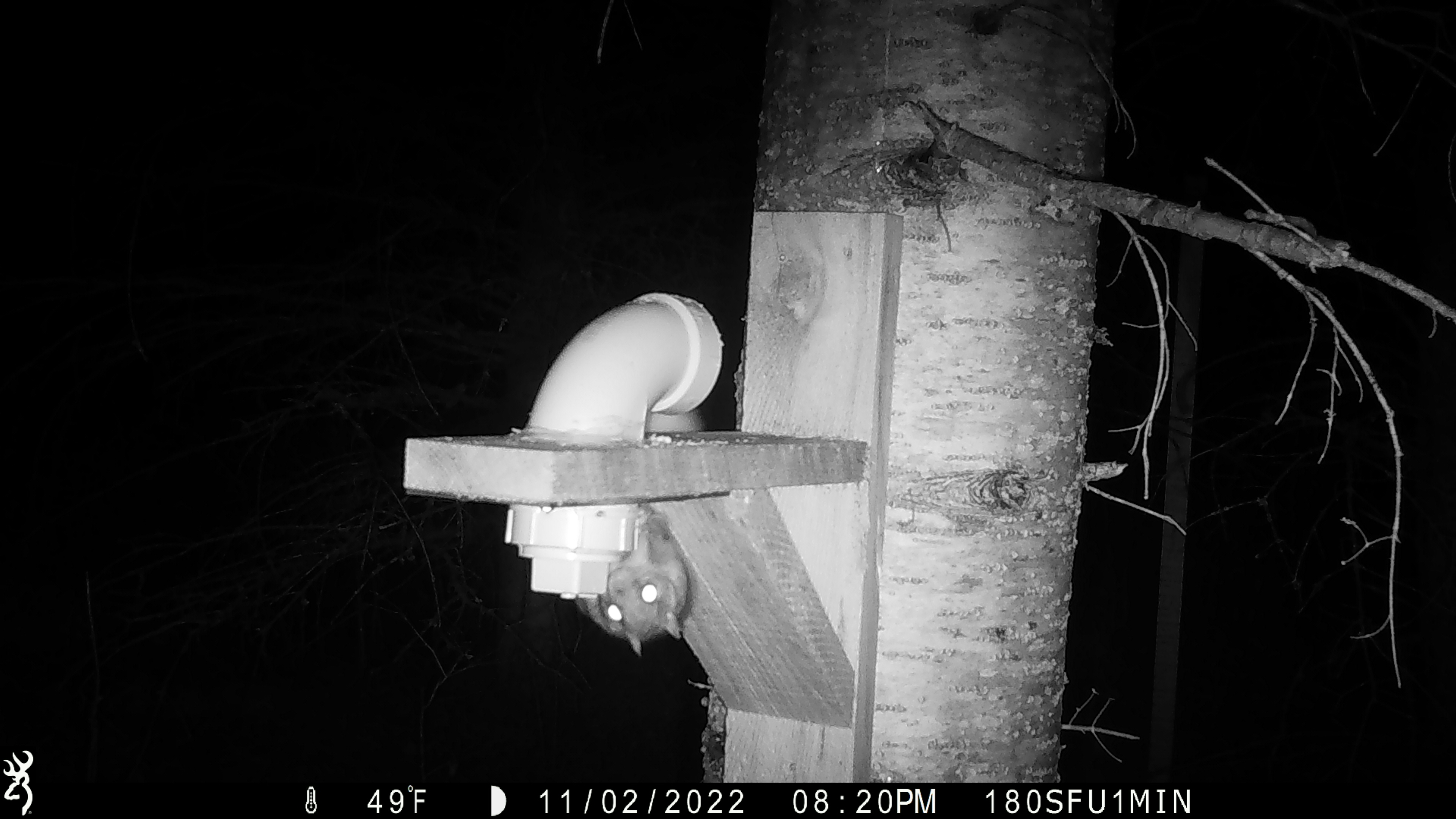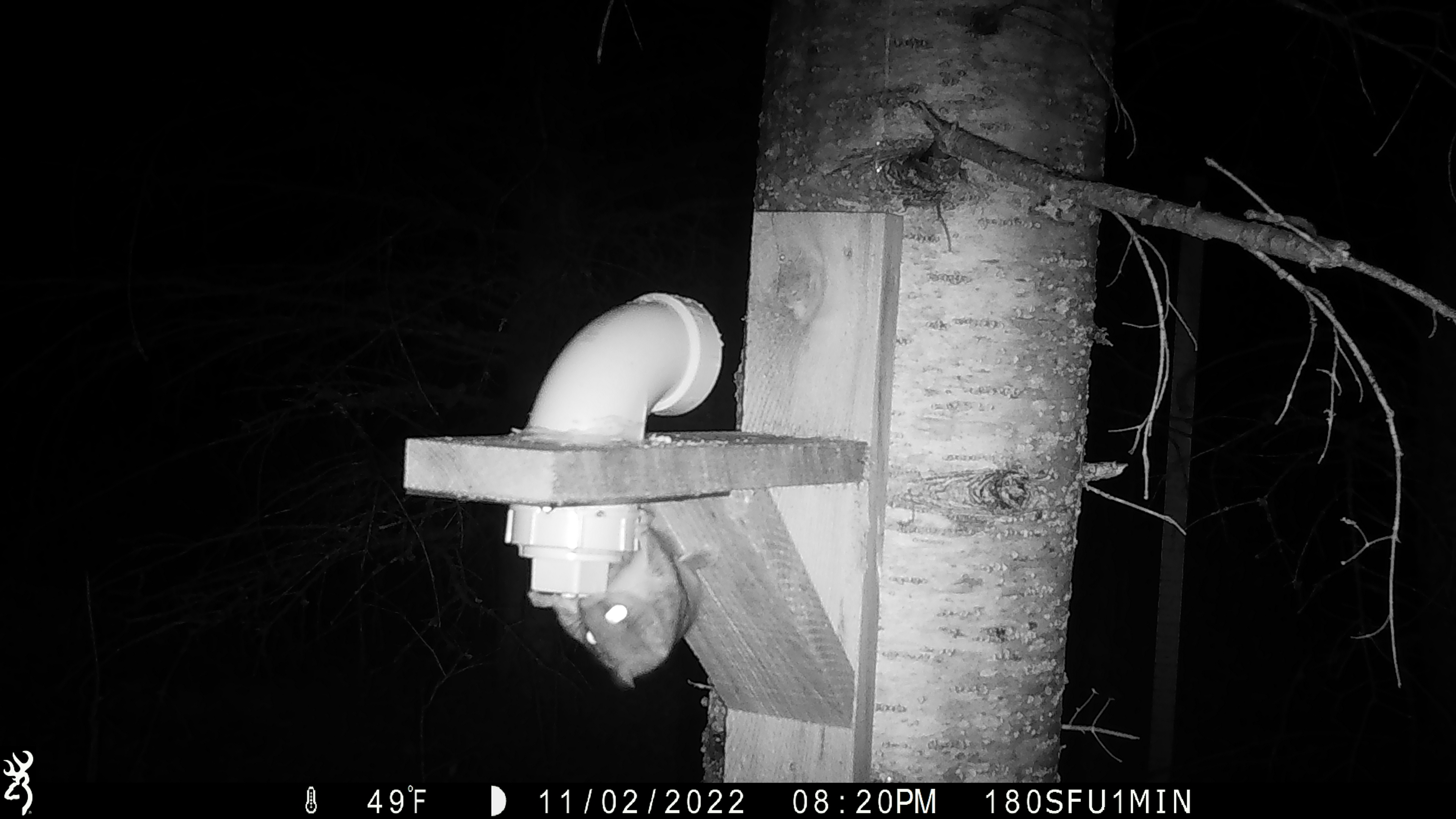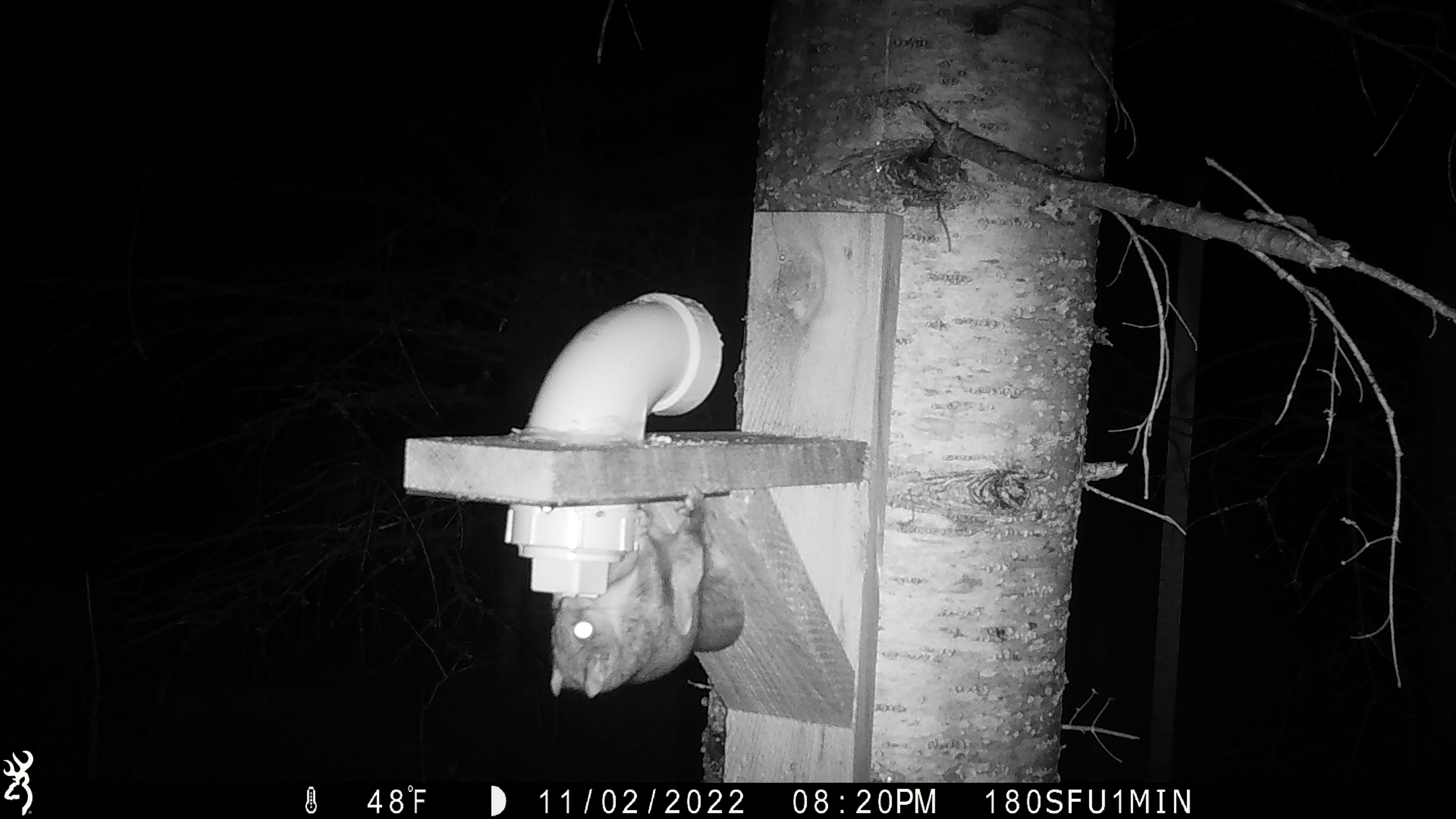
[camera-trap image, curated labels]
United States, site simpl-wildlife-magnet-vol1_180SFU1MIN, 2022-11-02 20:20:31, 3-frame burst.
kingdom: Animalia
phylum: Chordata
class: Mammalia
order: Rodentia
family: Sciuridae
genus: Glaucomys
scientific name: Glaucomys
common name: flying squirrel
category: flying squirrel sp.